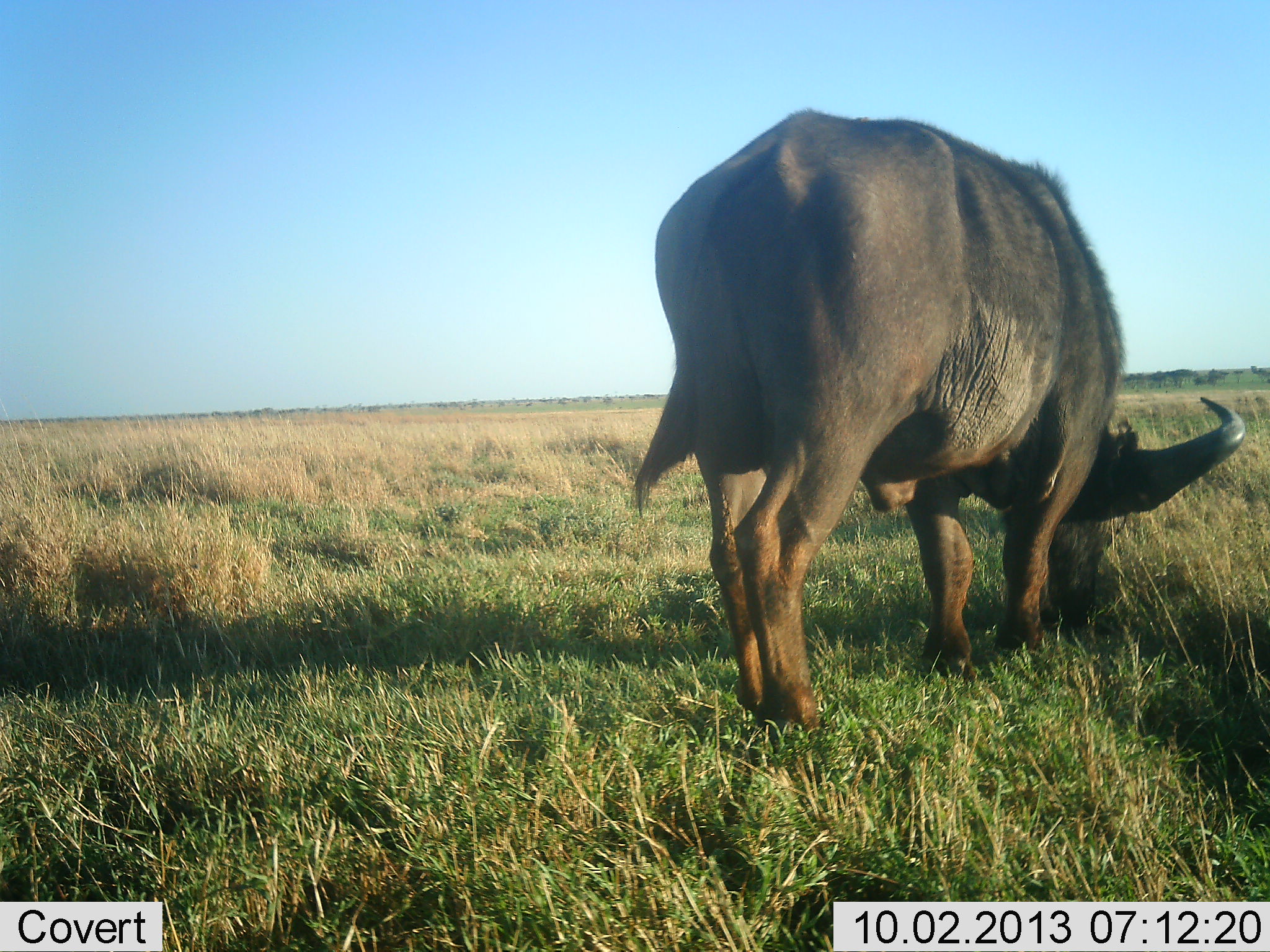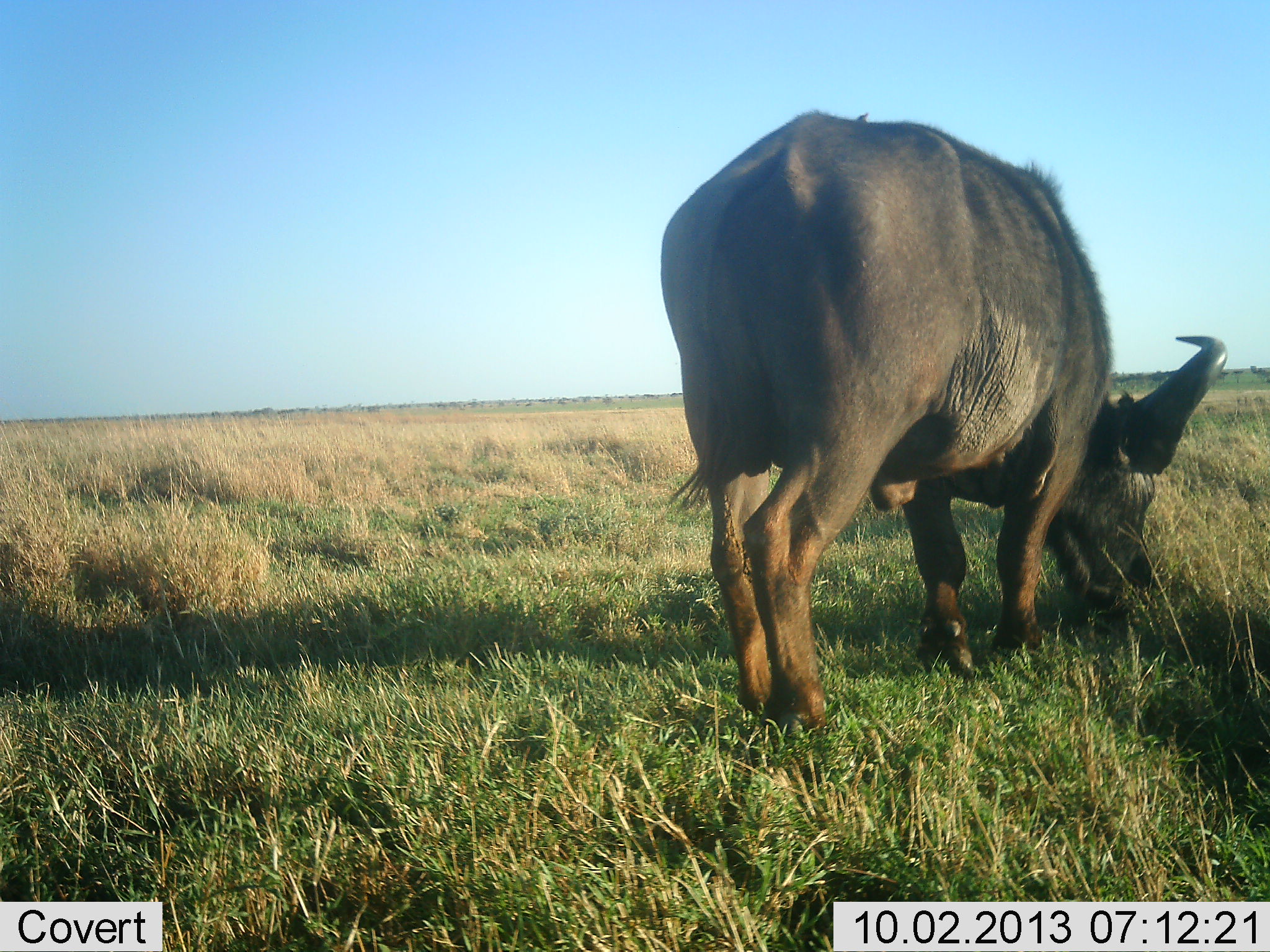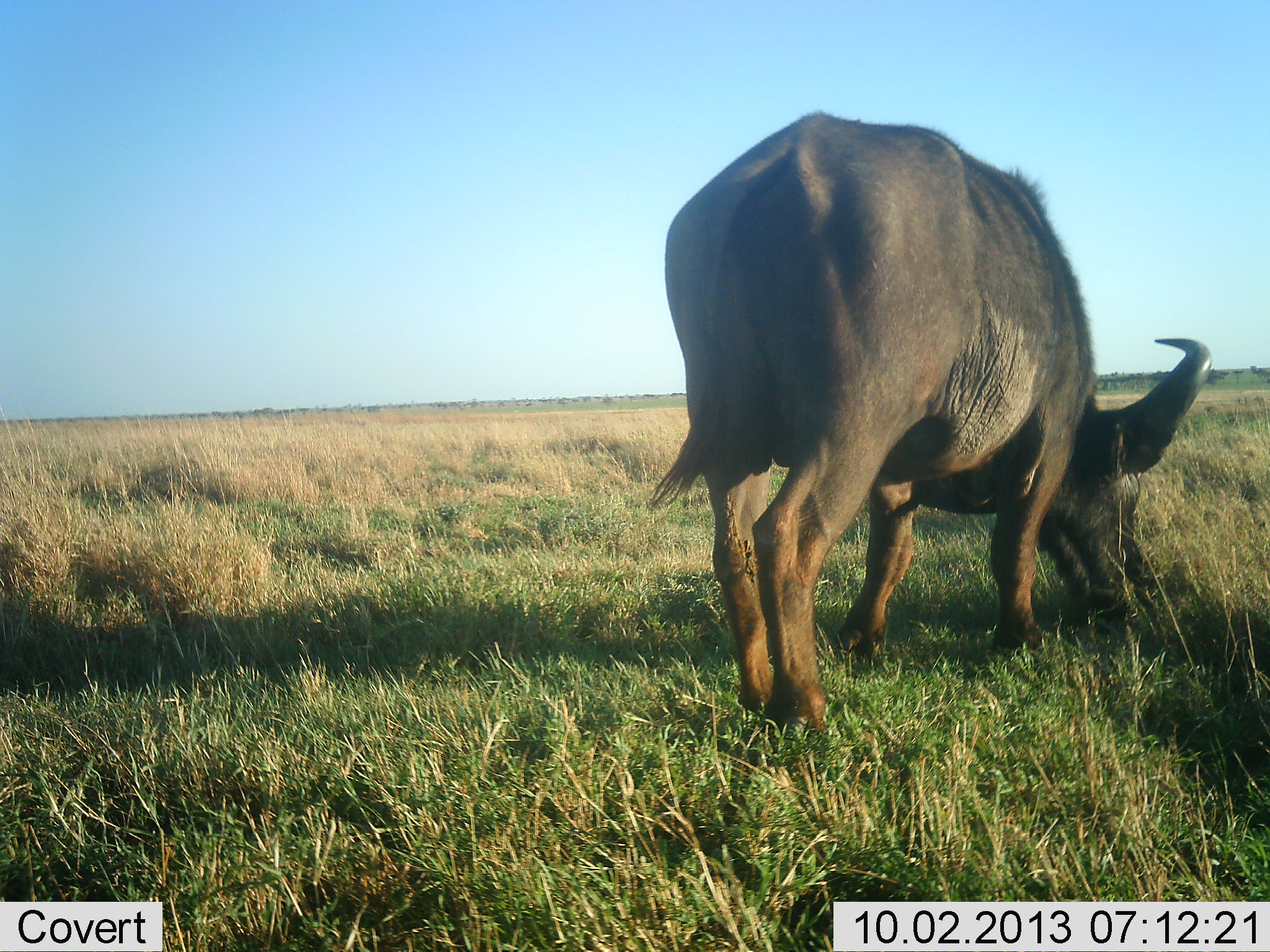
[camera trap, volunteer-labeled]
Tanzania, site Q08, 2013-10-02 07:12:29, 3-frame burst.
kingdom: Animalia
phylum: Chordata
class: Mammalia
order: Artiodactyla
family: Bovidae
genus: Syncerus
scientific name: Syncerus caffer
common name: cape buffalo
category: buffalo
Buffalo (cape buffalo) (Syncerus caffer), count 1. Behavior (volunteer vote fractions): standing 40%, resting 0%, moving 10%, interacting 0%. Young present (vote fraction): 0%. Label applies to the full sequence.